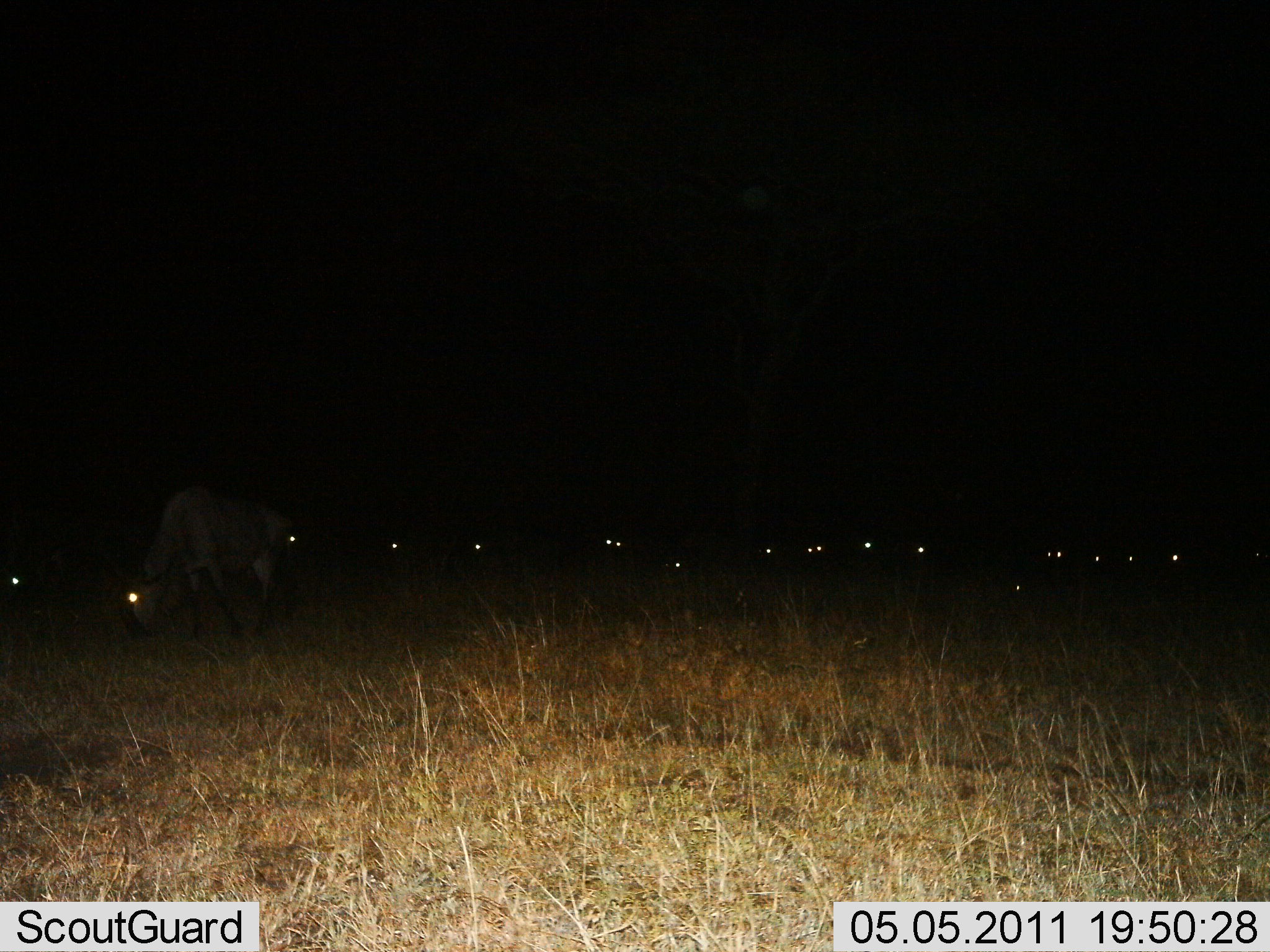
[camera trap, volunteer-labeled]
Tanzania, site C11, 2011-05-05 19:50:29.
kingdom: Animalia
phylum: Chordata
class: Mammalia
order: Artiodactyla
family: Bovidae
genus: Connochaetes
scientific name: Connochaetes taurinus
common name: blue wildebeest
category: wildebeest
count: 11-50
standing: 58%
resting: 0%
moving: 25%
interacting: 0%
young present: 0%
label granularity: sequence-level